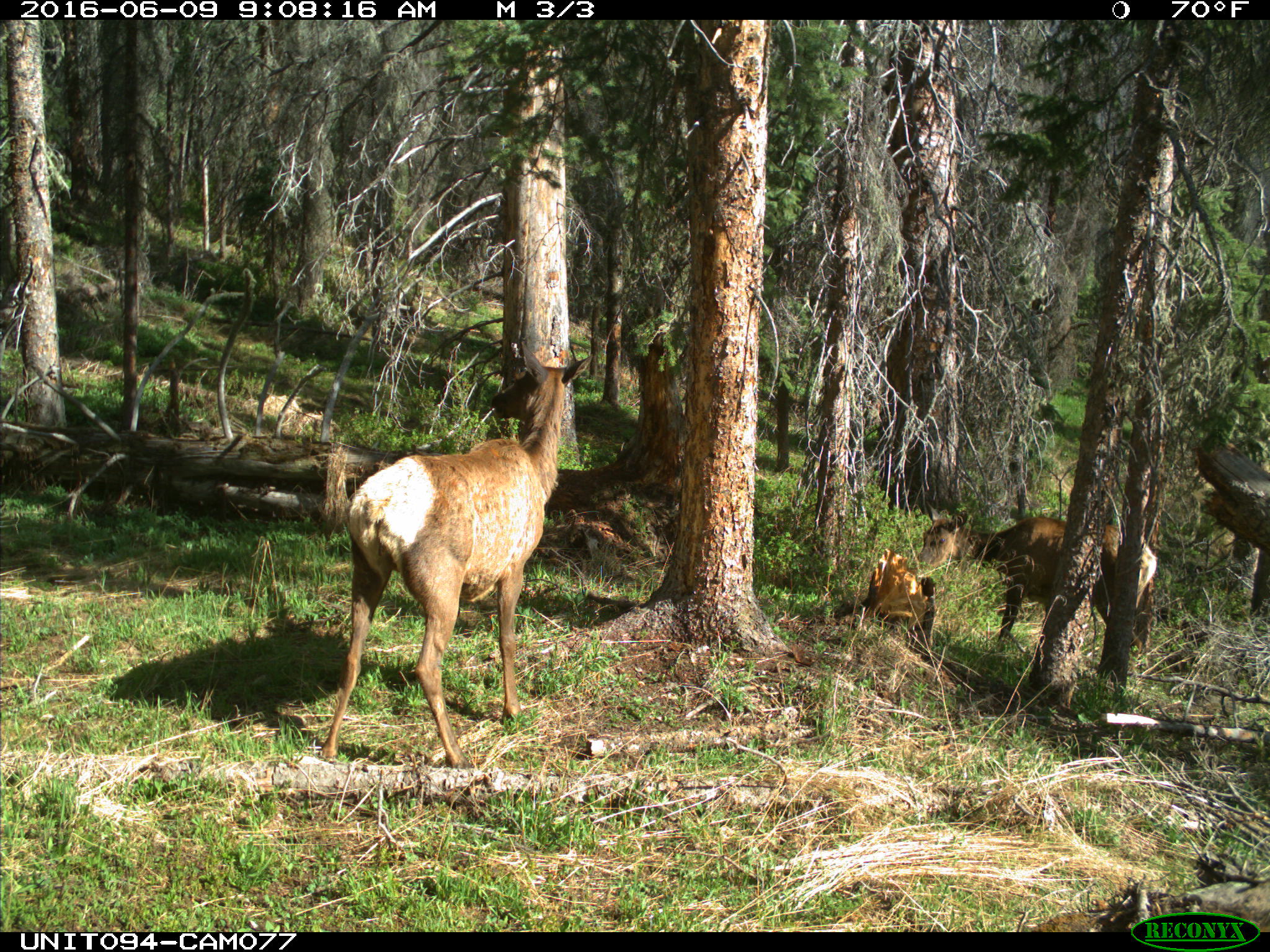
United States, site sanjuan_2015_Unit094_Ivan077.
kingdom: Animalia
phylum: Chordata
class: Mammalia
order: Artiodactyla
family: Cervidae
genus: Cervus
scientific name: Cervus elaphus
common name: red deer